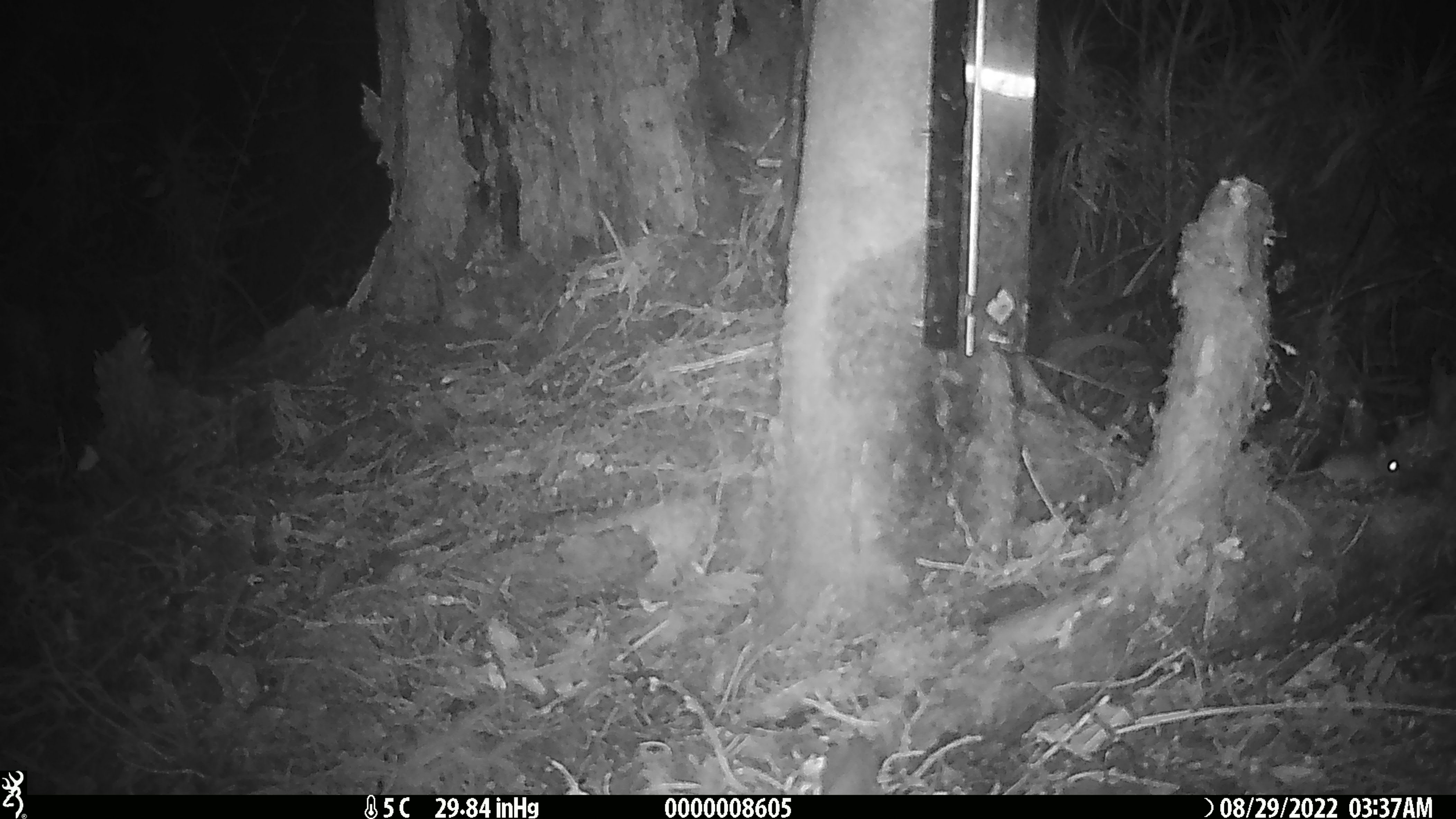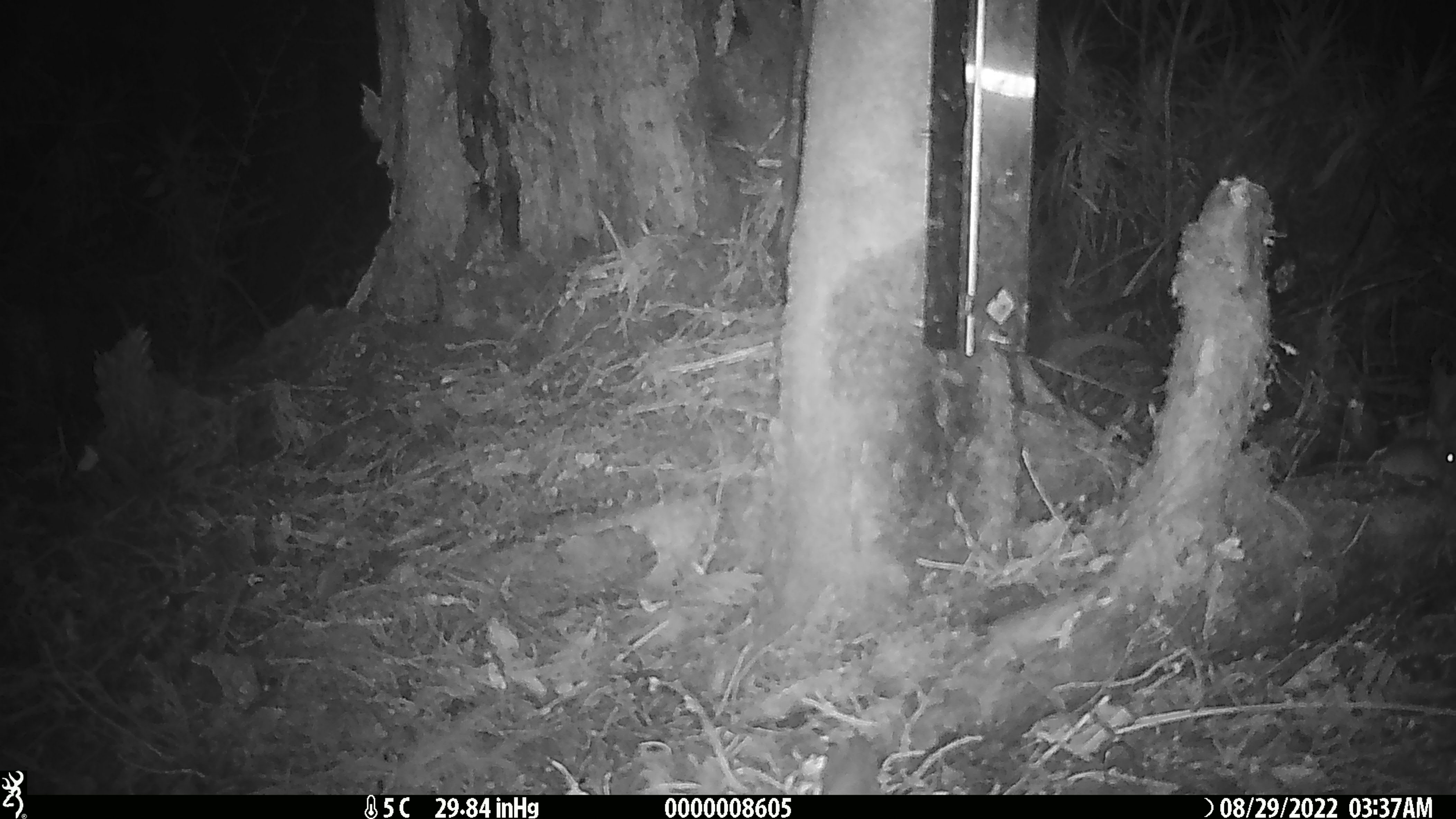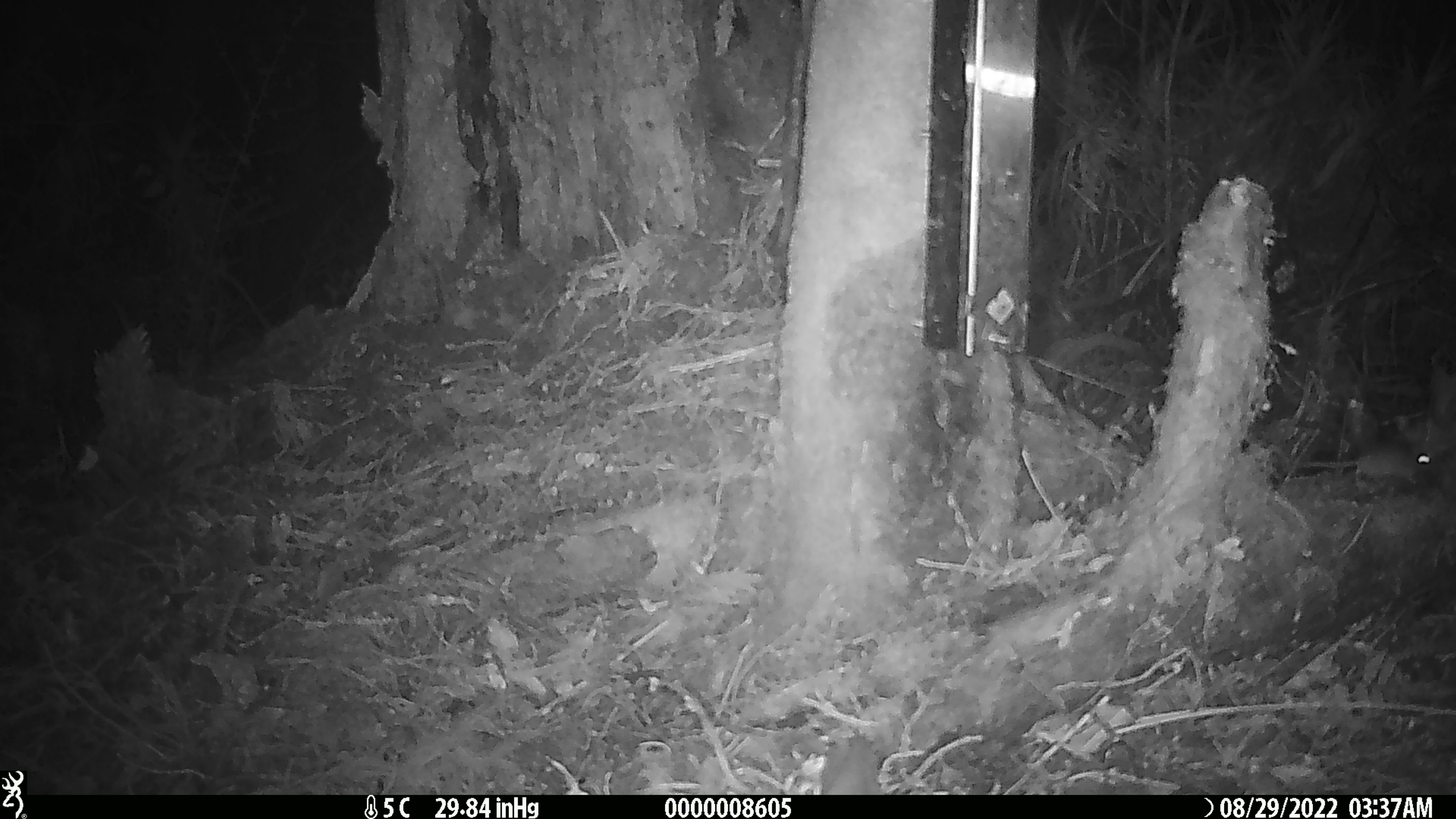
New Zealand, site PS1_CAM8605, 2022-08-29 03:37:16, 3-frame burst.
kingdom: Animalia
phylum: Chordata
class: Mammalia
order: Rodentia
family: Muridae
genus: Mus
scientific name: Mus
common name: mouse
Mouse (Mus).